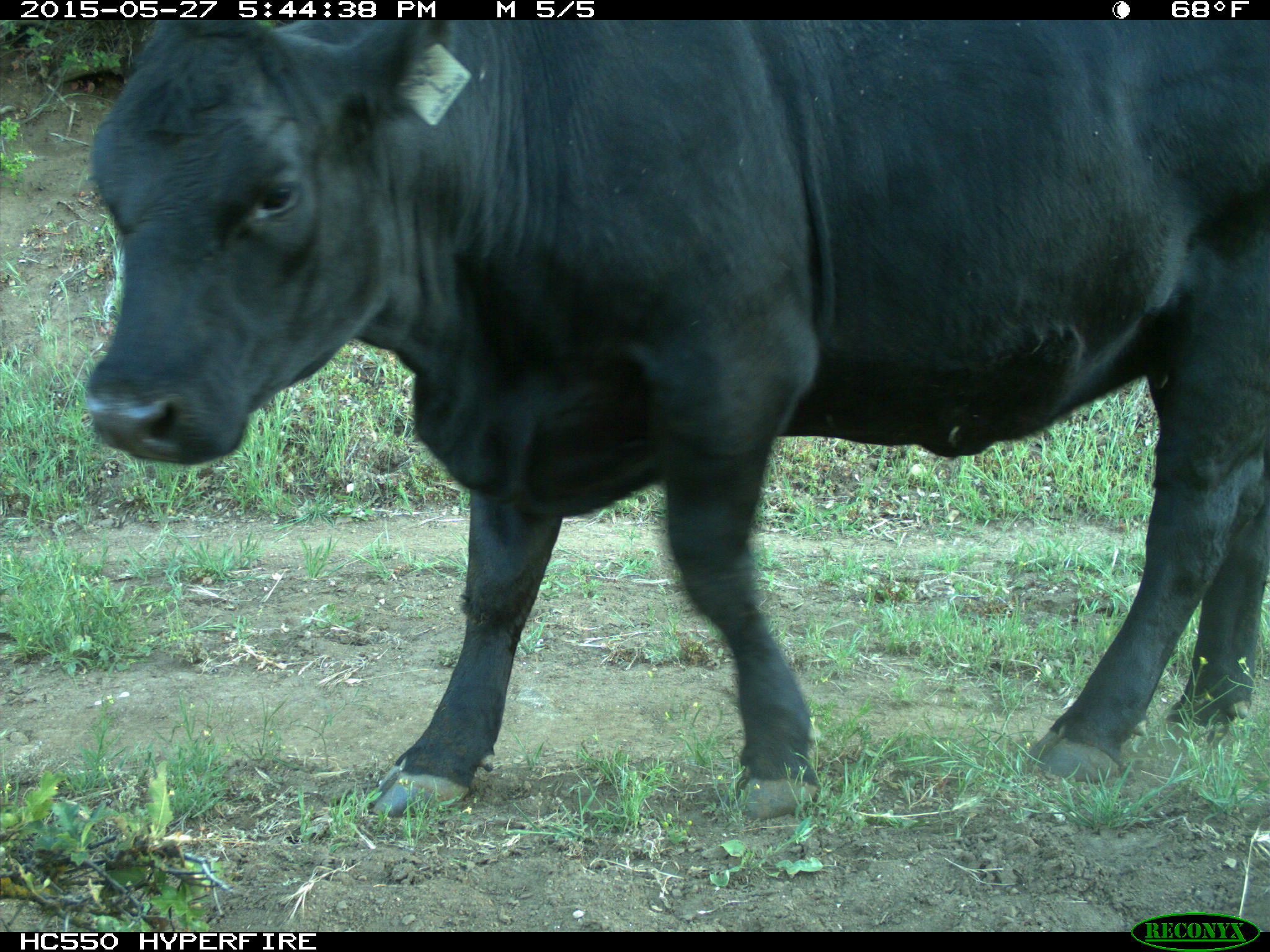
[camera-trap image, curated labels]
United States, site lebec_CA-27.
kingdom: Animalia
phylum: Chordata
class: Mammalia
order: Artiodactyla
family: Bovidae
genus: Bos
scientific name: Bos taurus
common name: domestic cow